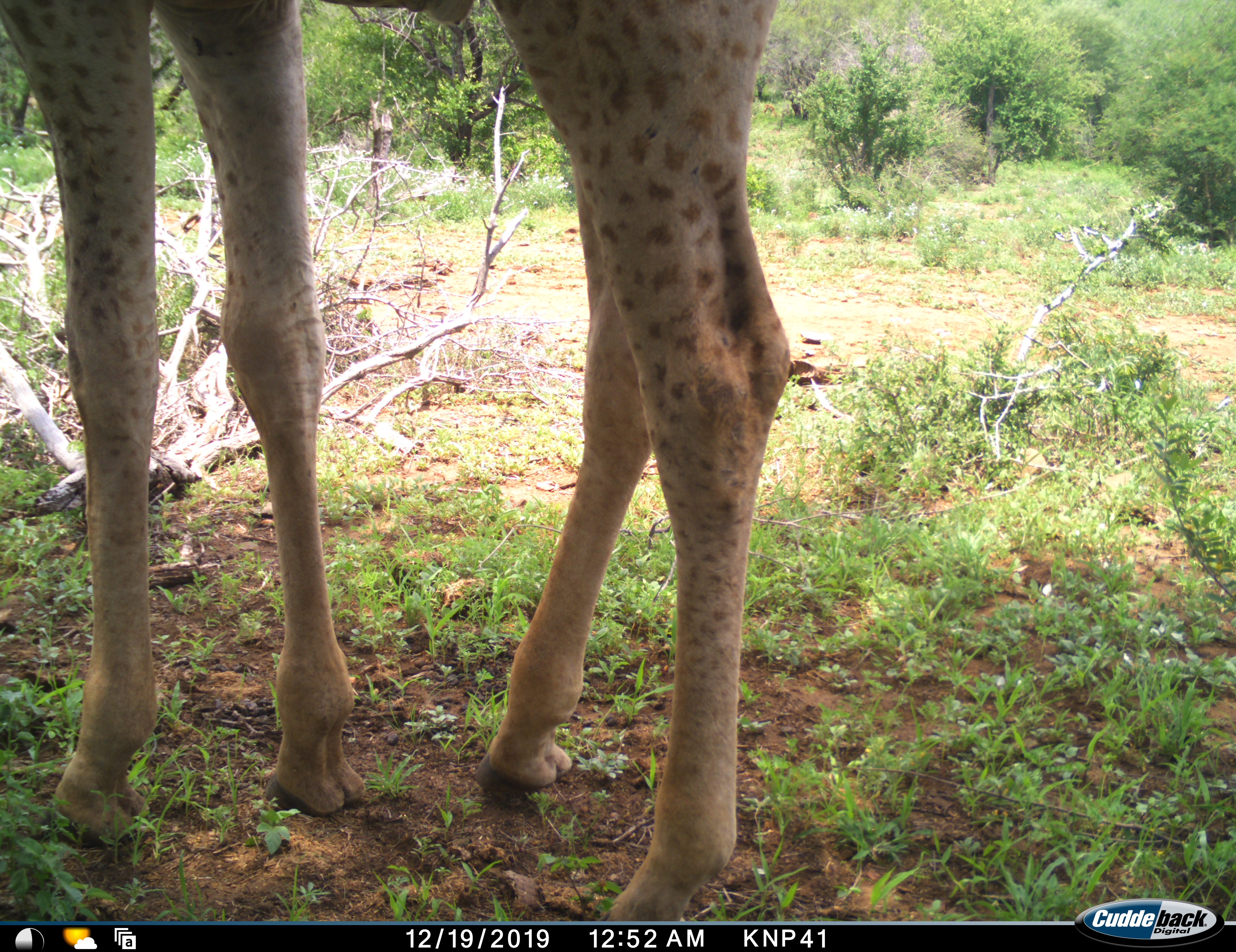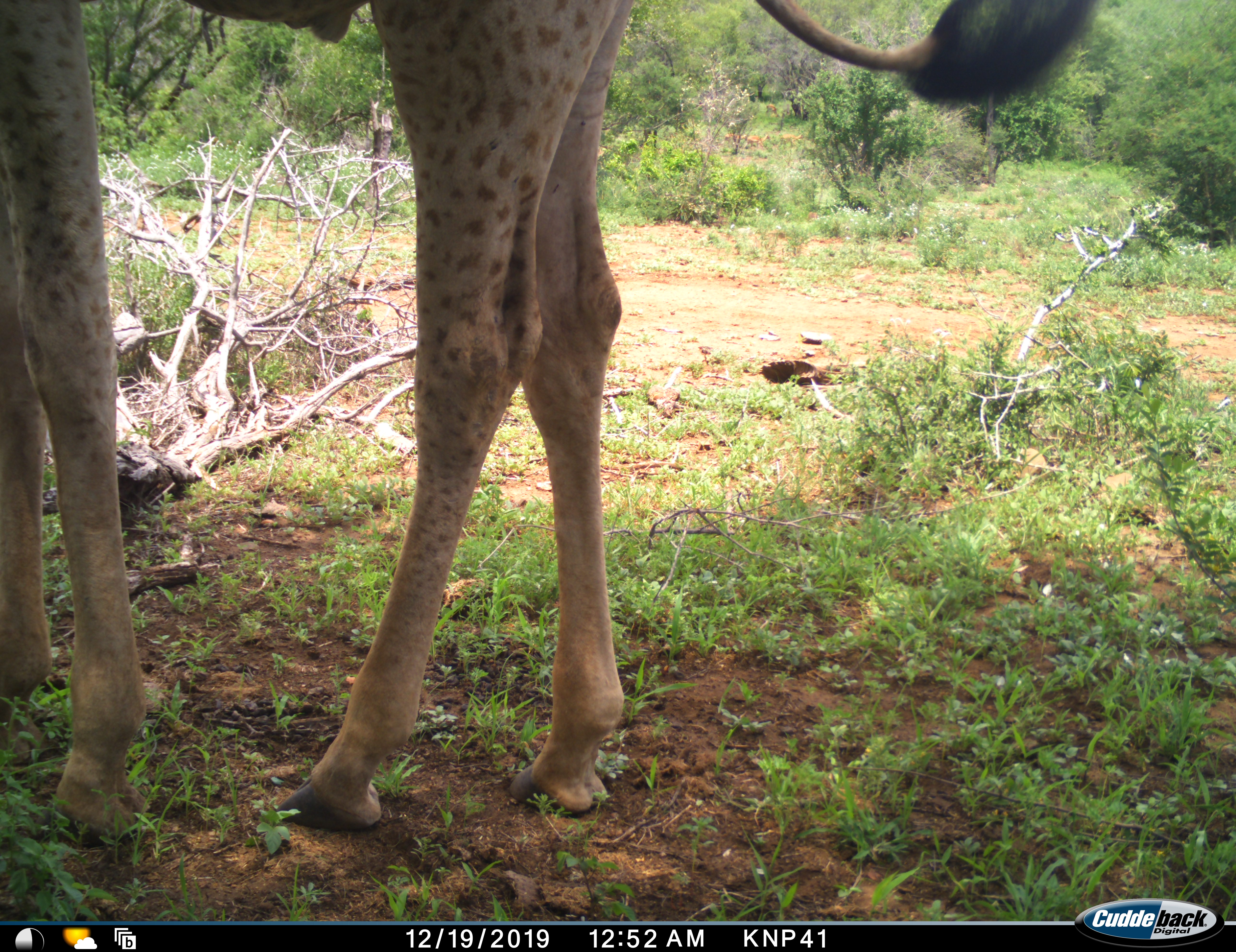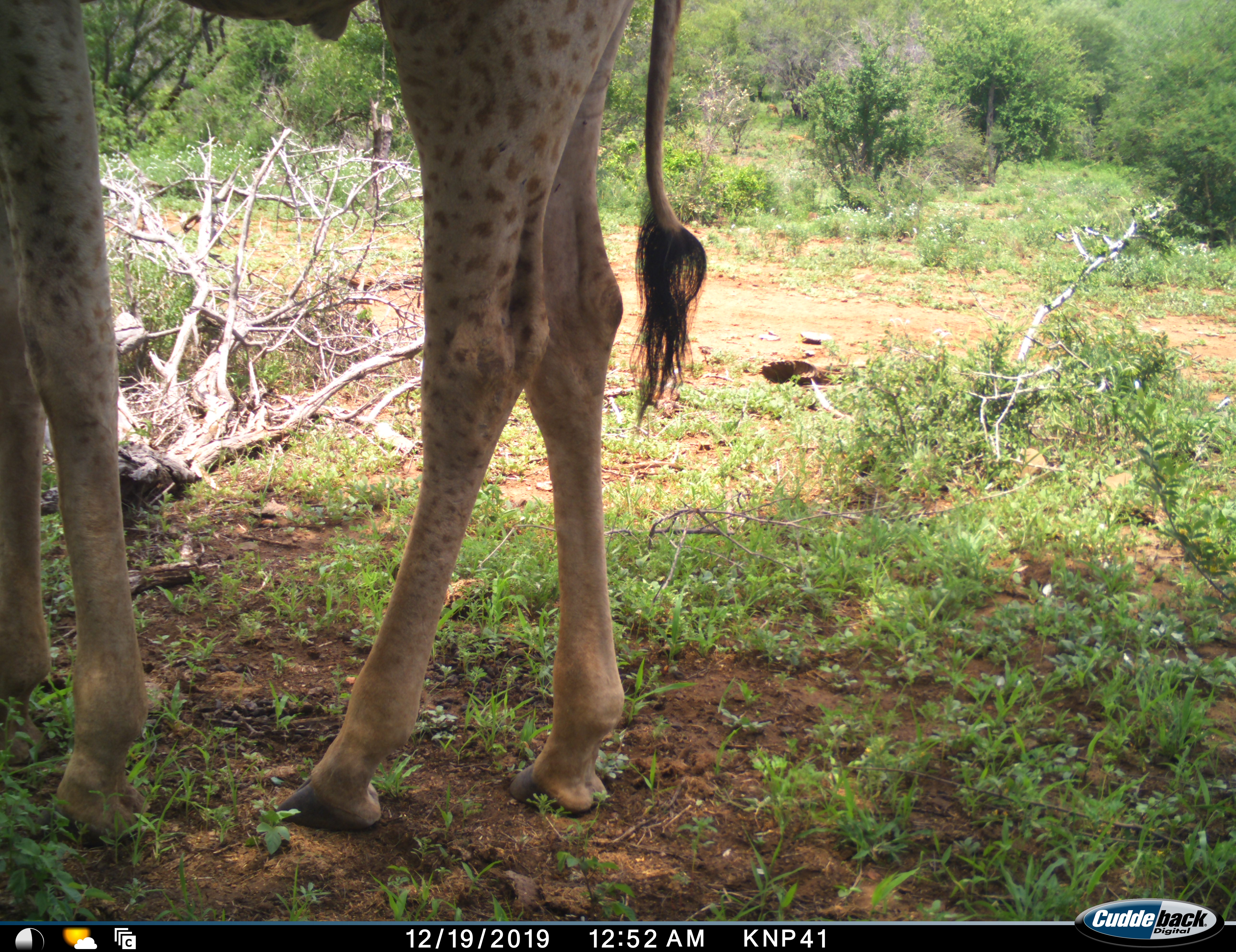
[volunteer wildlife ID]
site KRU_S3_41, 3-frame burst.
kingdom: Animalia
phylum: Chordata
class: Mammalia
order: Artiodactyla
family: Giraffidae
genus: Giraffa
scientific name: Giraffa camelopardalis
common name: giraffe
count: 1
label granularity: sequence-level